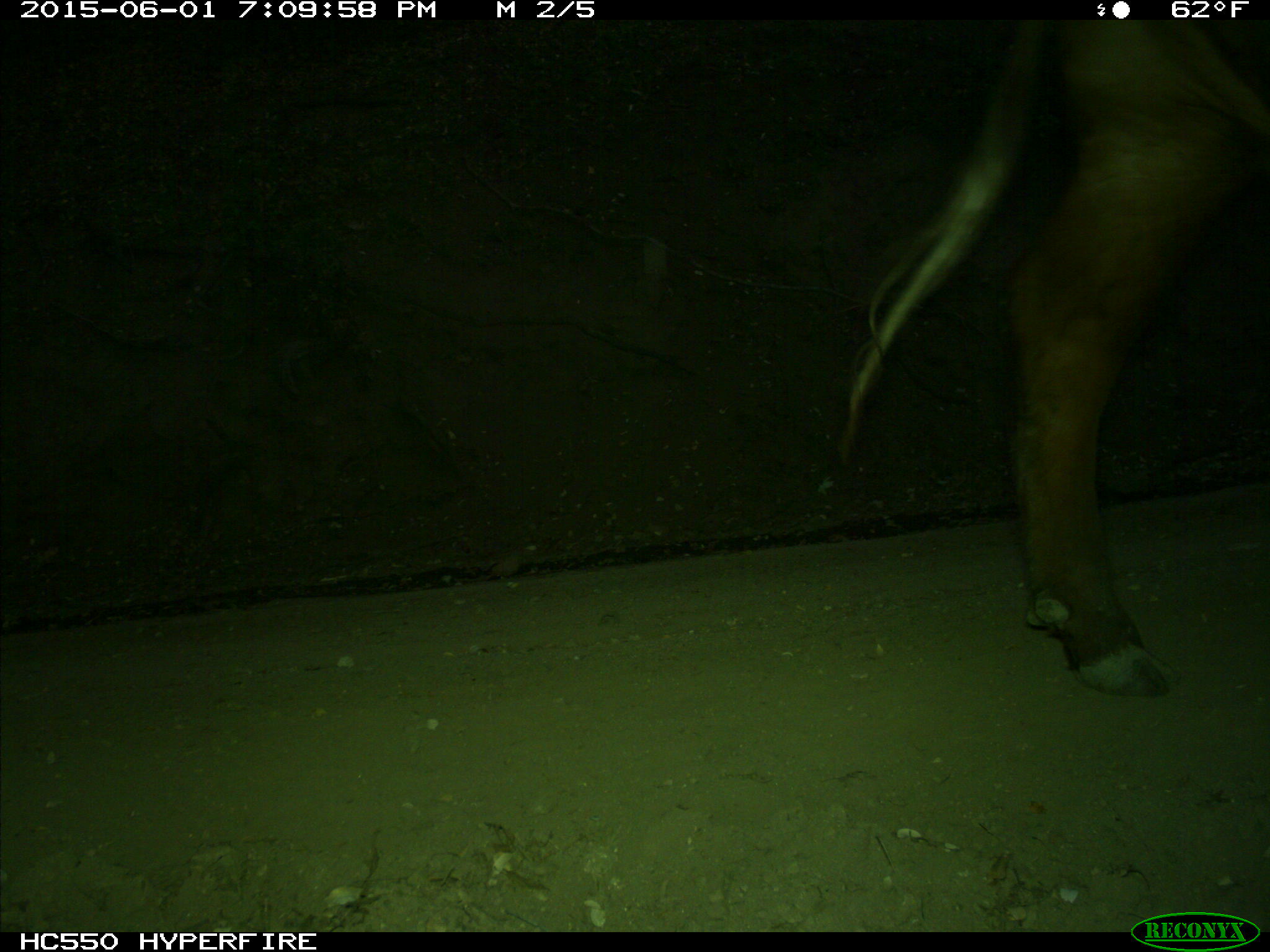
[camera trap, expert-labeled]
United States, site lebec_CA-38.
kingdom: Animalia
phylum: Chordata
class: Mammalia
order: Artiodactyla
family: Bovidae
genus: Bos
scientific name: Bos taurus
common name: domestic cow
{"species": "Bos taurus (domestic cow)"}